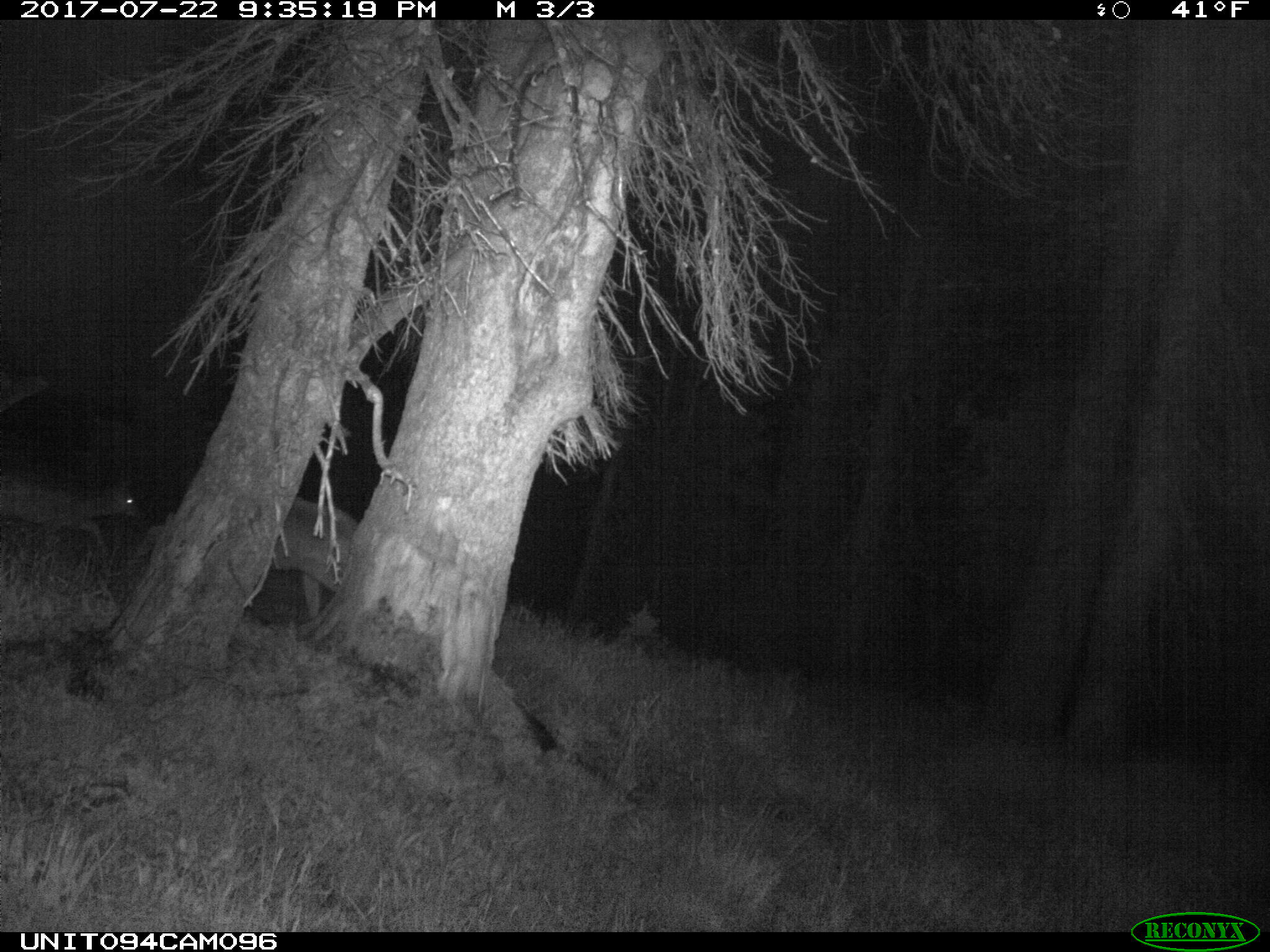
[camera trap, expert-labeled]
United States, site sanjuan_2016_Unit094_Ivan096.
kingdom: Animalia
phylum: Chordata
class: Mammalia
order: Artiodactyla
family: Cervidae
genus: Odocoileus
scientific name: Odocoileus hemionus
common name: mule deer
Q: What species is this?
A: Odocoileus hemionus (mule deer).